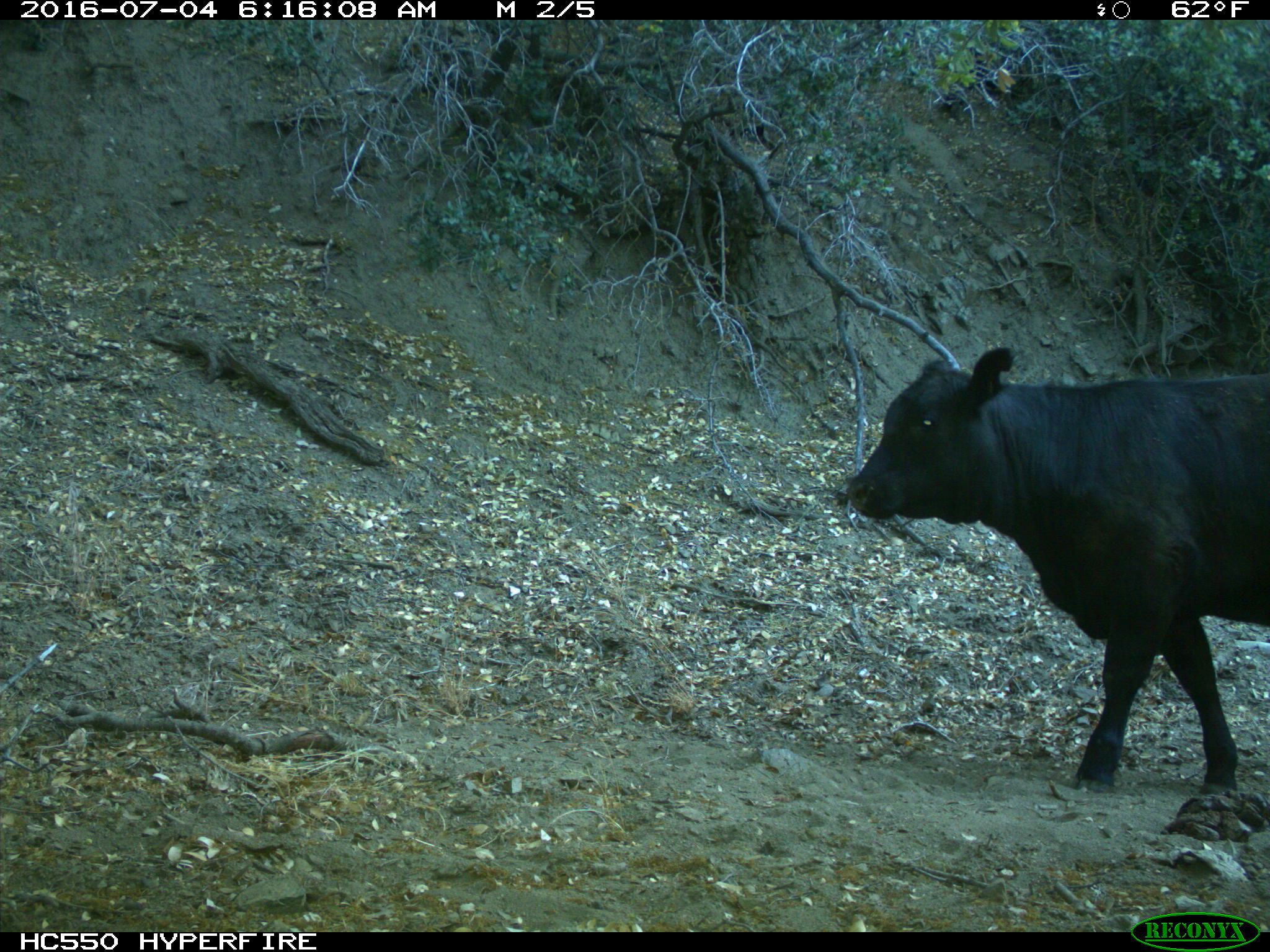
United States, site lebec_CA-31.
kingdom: Animalia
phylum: Chordata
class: Mammalia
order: Artiodactyla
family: Bovidae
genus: Bos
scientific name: Bos taurus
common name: domestic cow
Bos taurus (domestic cow).